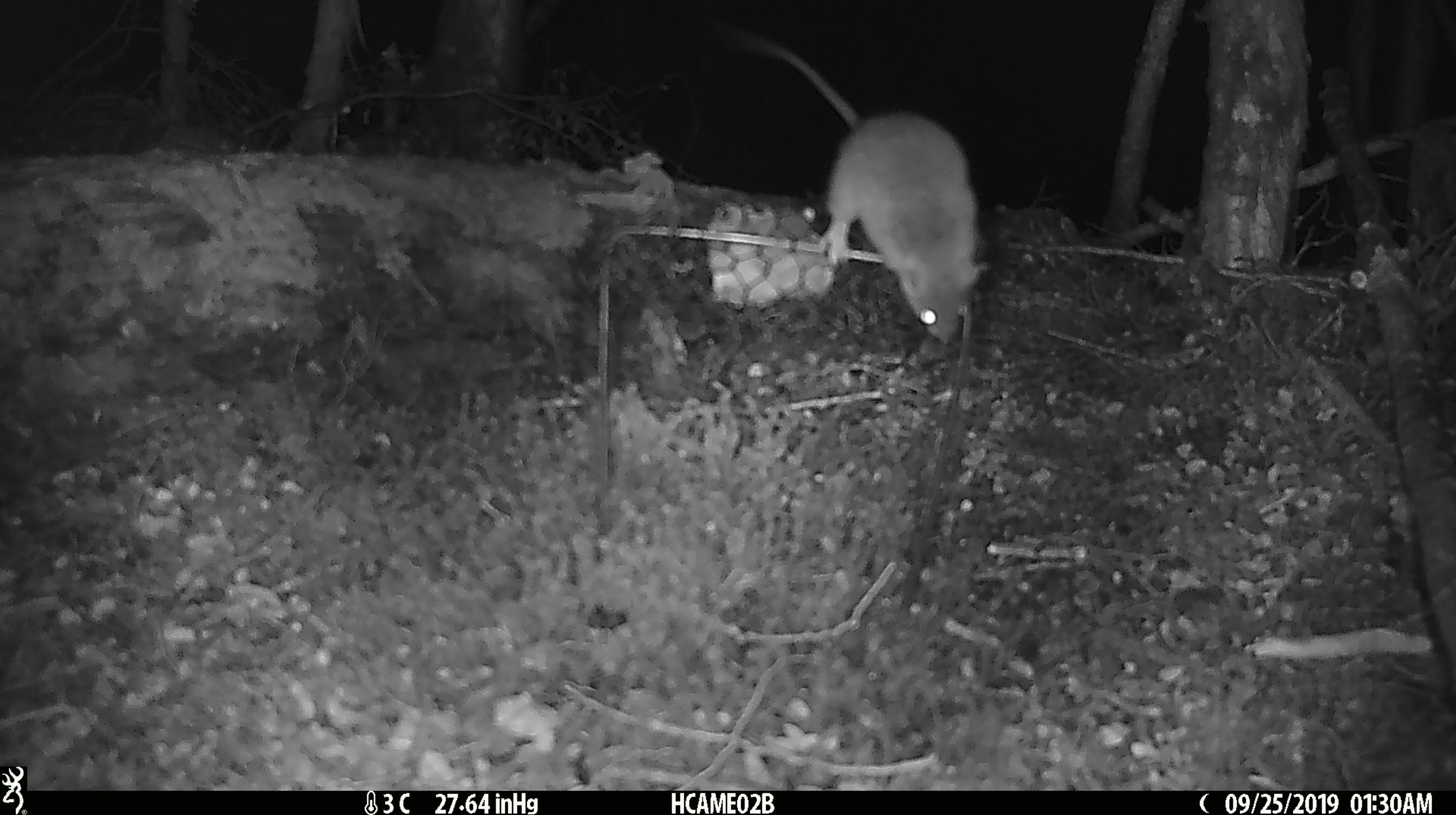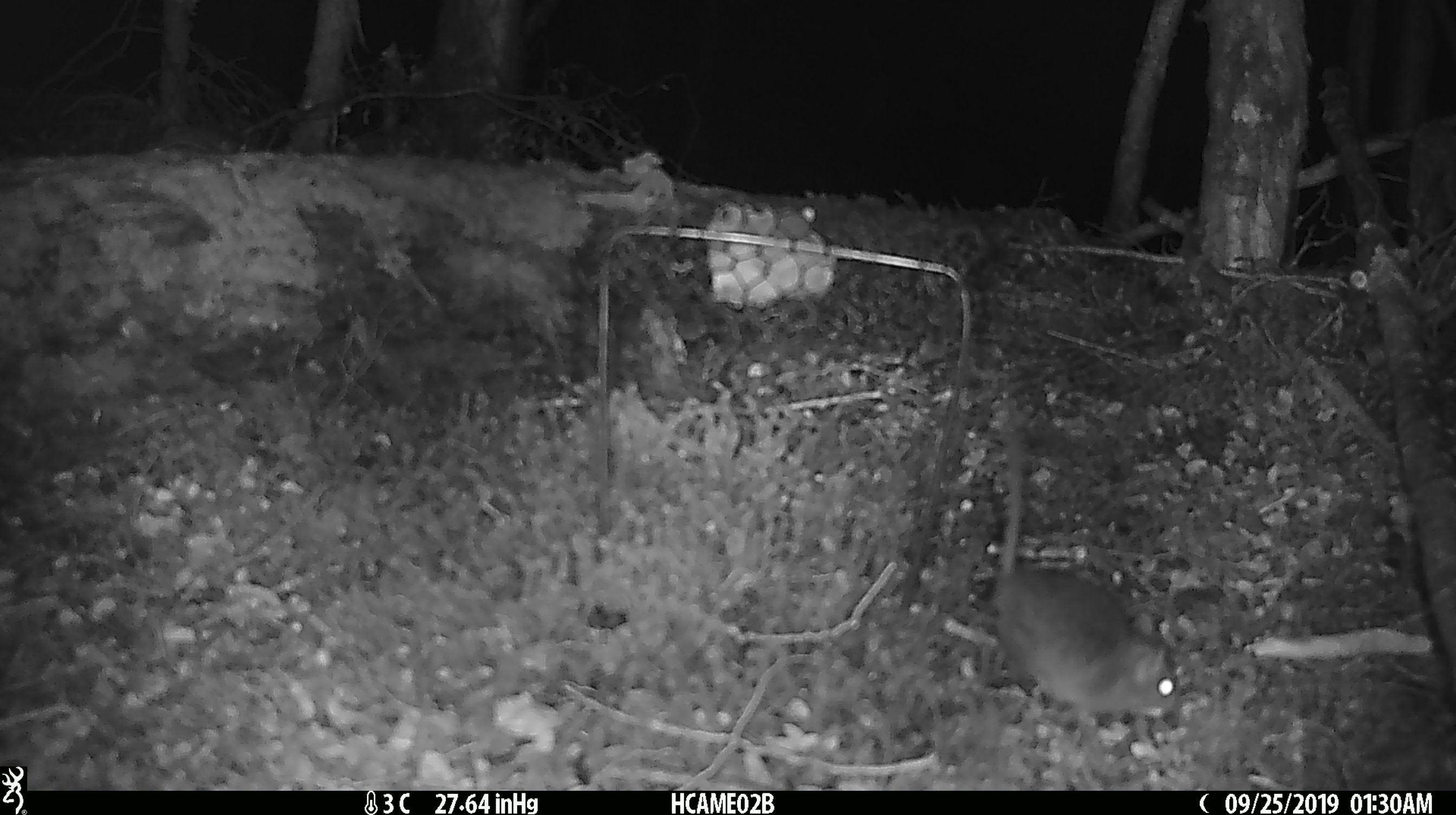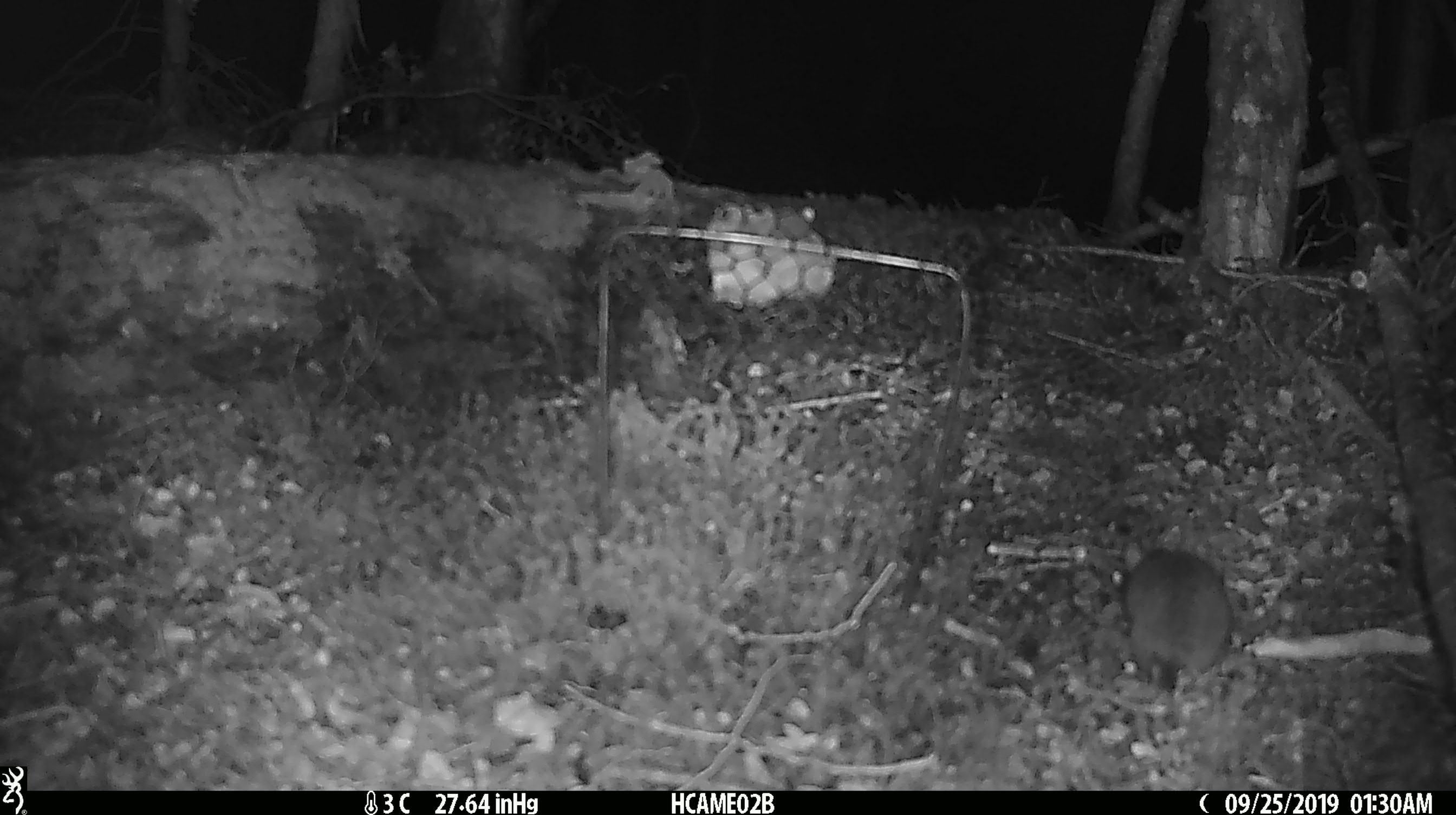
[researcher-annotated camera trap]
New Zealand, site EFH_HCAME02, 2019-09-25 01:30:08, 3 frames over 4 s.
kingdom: Animalia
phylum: Chordata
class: Mammalia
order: Rodentia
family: Muridae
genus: Mus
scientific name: Mus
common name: mouse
Mouse (Mus).